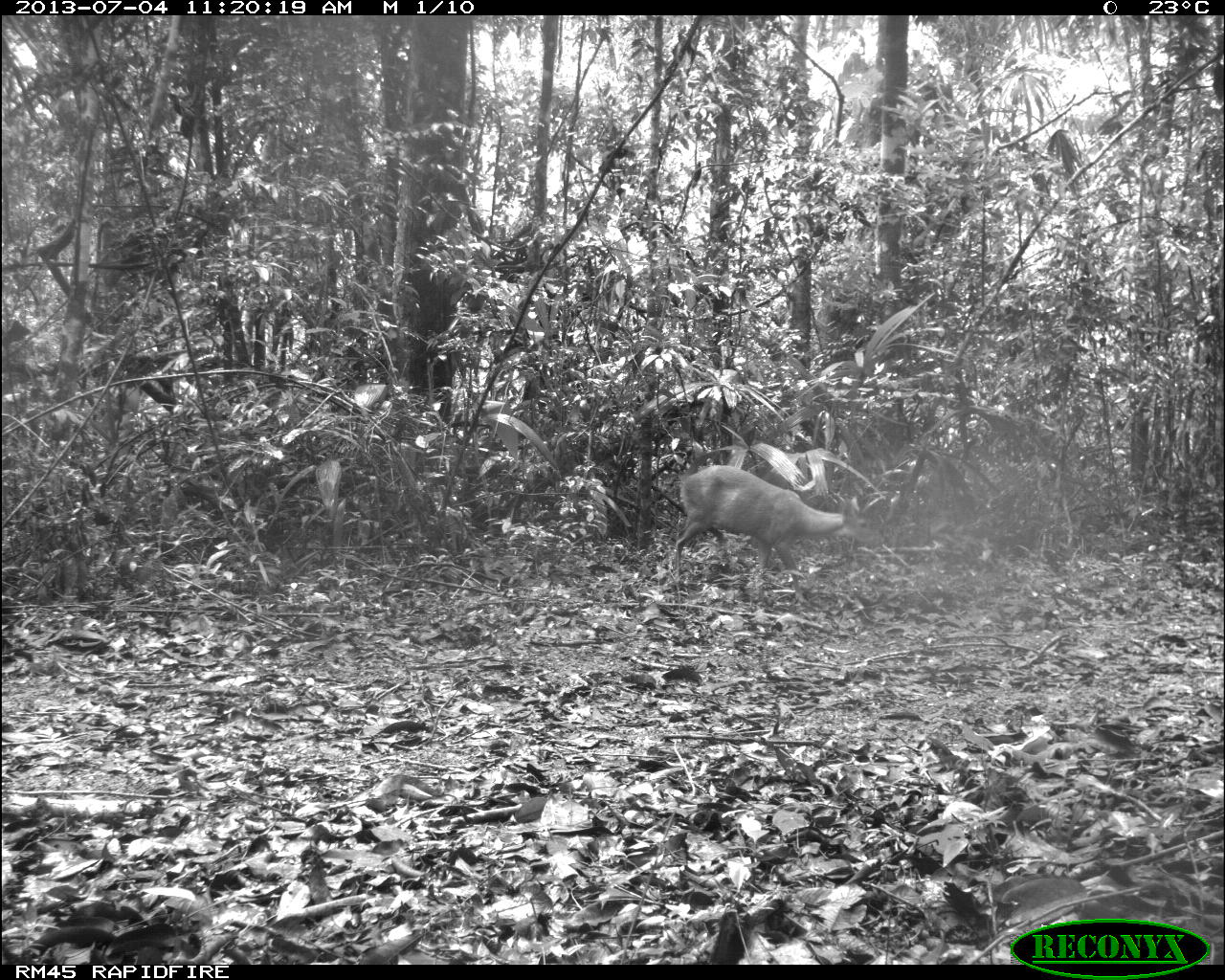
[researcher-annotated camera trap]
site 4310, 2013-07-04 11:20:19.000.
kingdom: Animalia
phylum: Chordata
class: Mammalia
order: Artiodactyla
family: Cervidae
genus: Mazama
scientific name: Mazama temama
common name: central american red brocket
Mazama temama (central american red brocket), count 1.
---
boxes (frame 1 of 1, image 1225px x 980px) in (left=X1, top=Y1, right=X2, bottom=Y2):
mazama temama: (left=674, top=463, right=886, bottom=602)